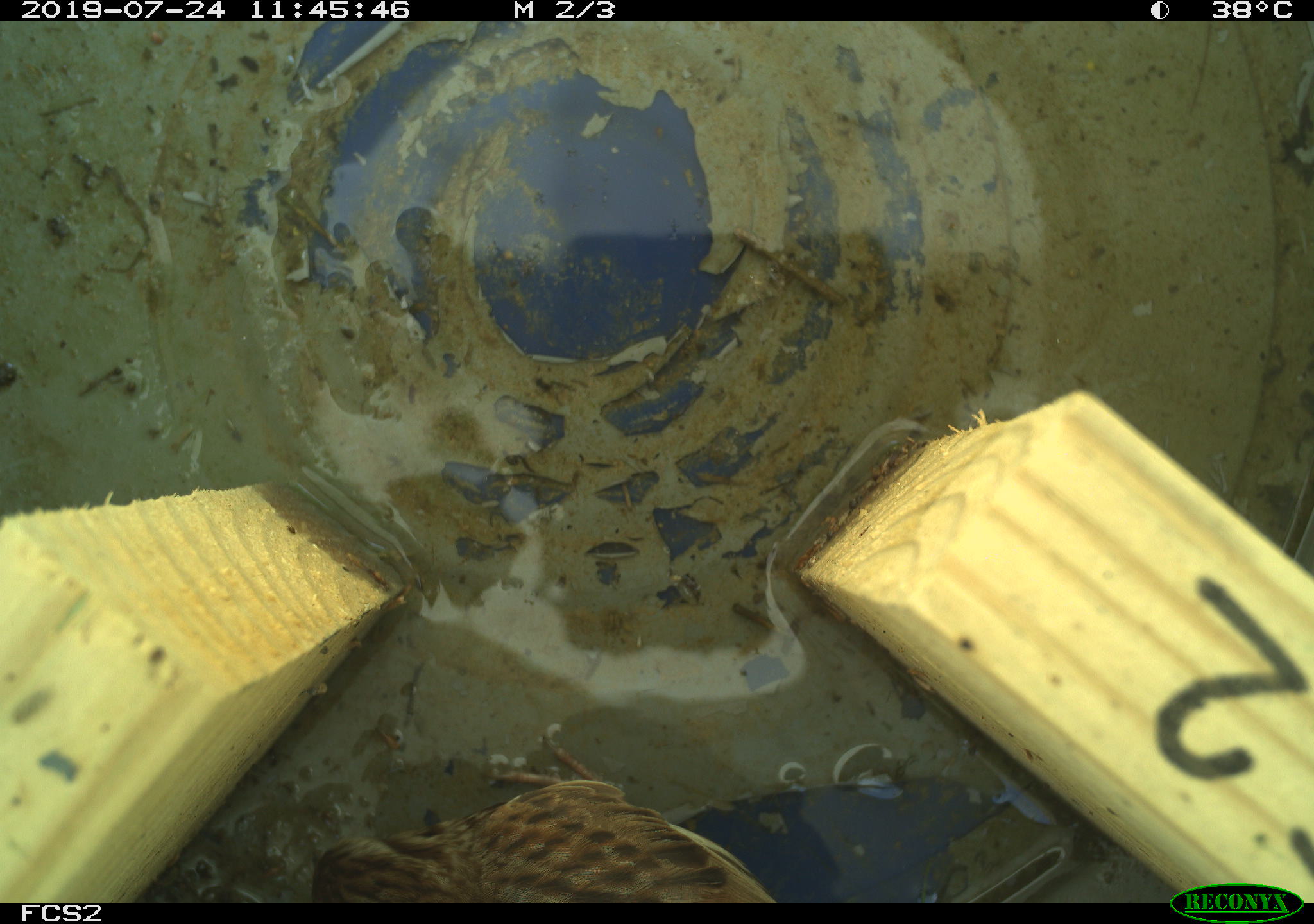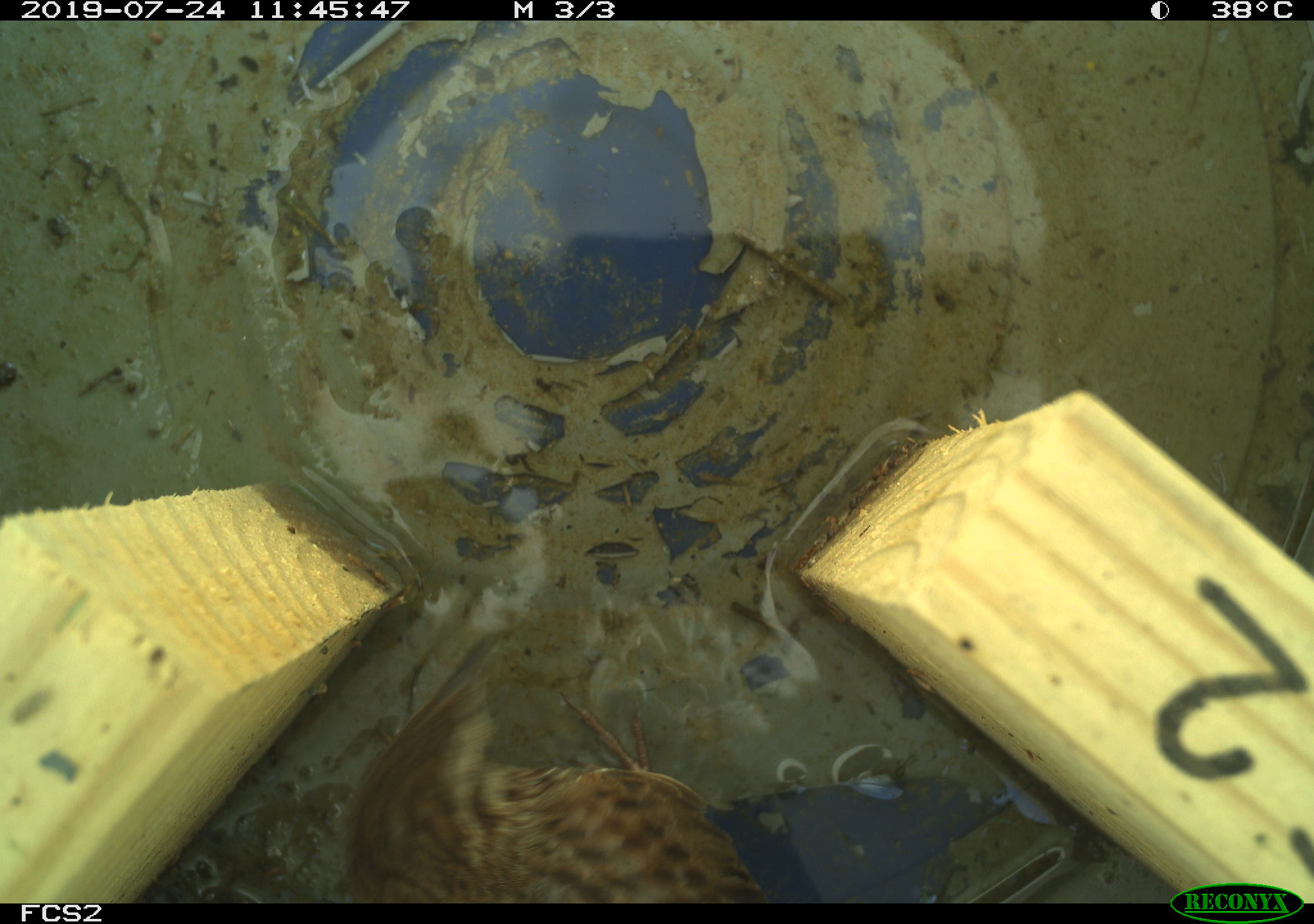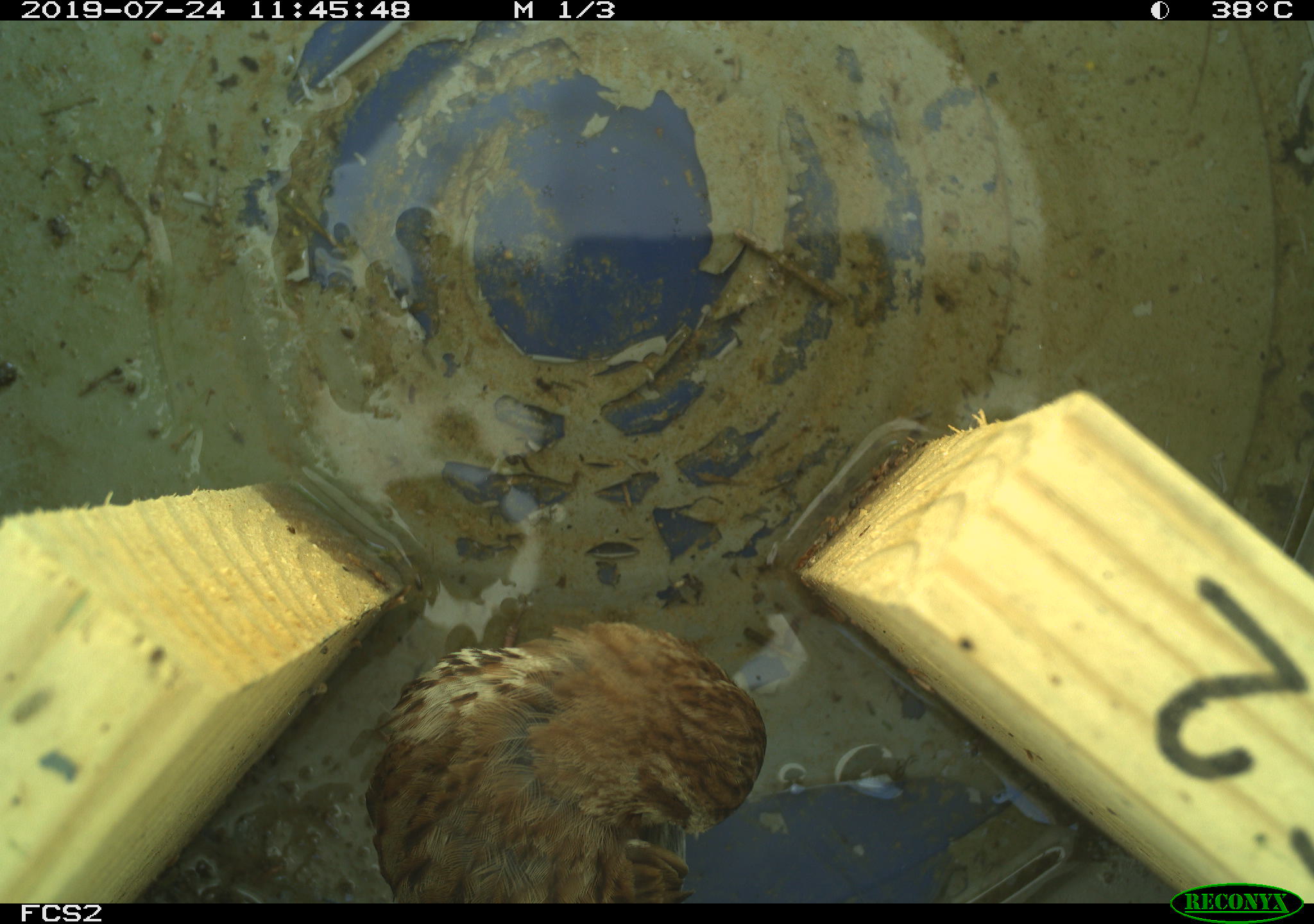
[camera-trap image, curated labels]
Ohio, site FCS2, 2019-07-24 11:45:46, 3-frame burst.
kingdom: Animalia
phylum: Chordata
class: Aves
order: Passeriformes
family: Passerellidae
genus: Melospiza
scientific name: Melospiza melodia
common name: song sparrow